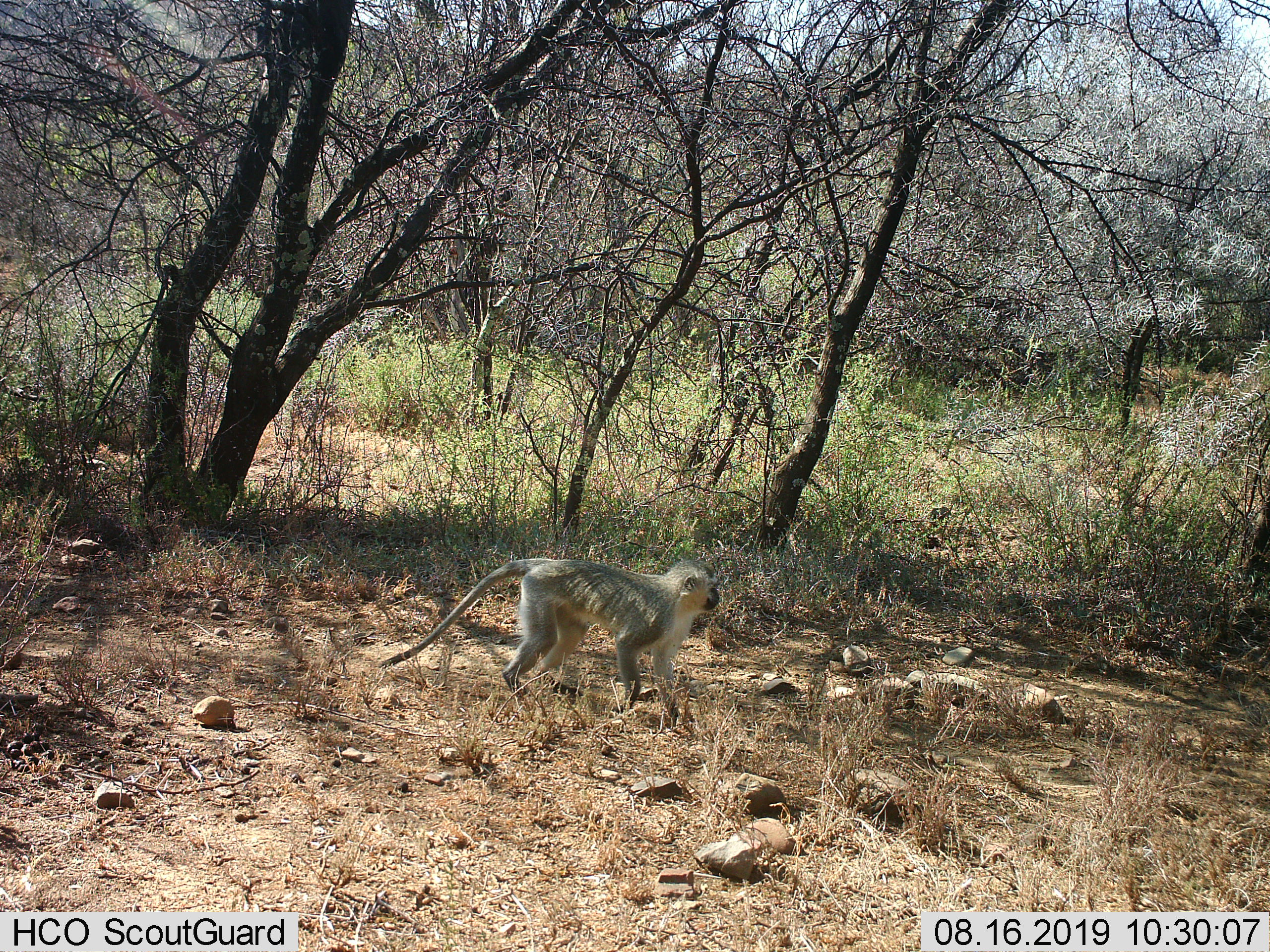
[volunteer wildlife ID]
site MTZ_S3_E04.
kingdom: Animalia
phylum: Chordata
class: Mammalia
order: Primates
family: Cercopithecidae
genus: Chlorocebus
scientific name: Chlorocebus pygerythrus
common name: vervet monkey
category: monkeyvervet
Monkeyvervet (vervet monkey) (Chlorocebus pygerythrus), count 1. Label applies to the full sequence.